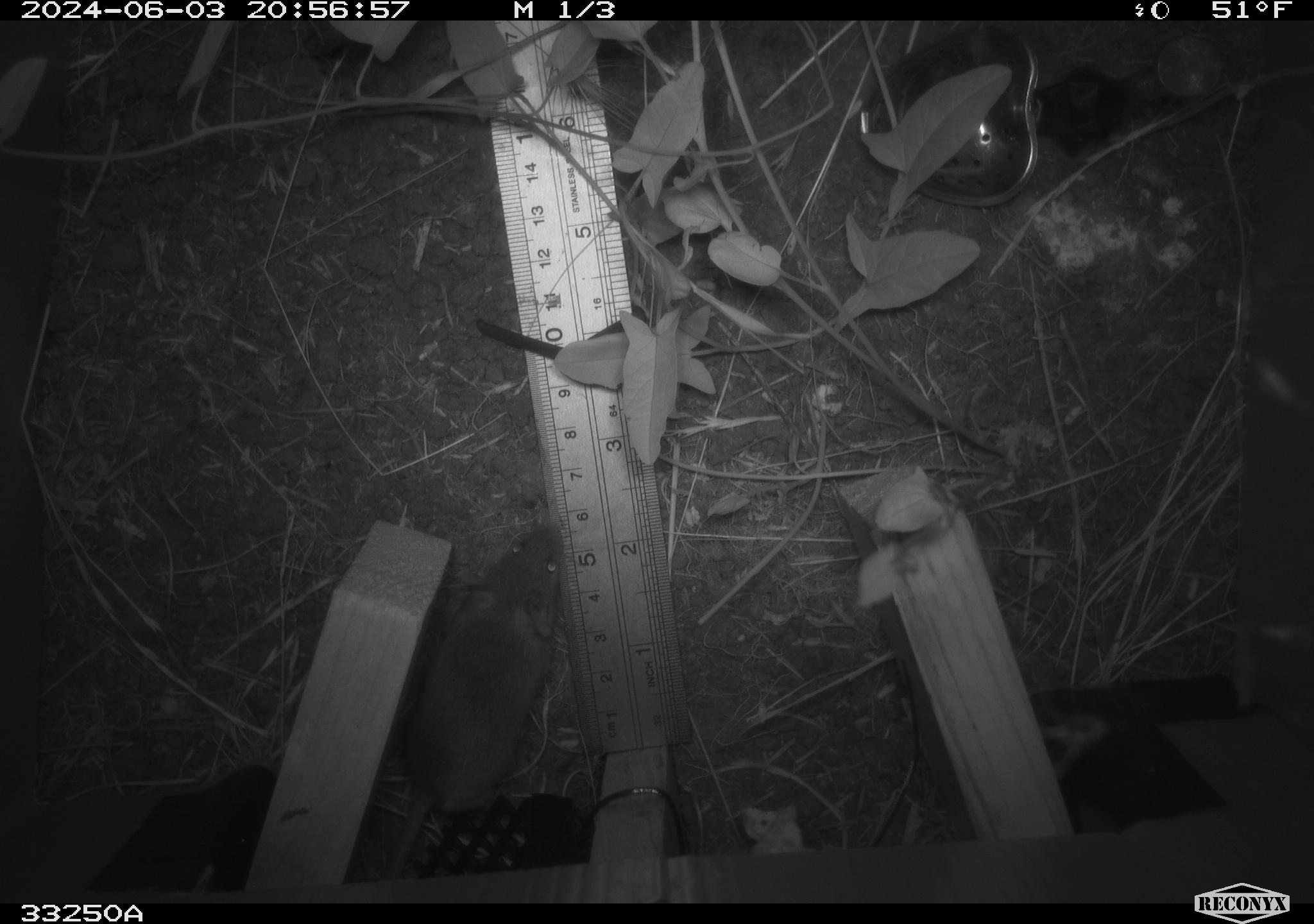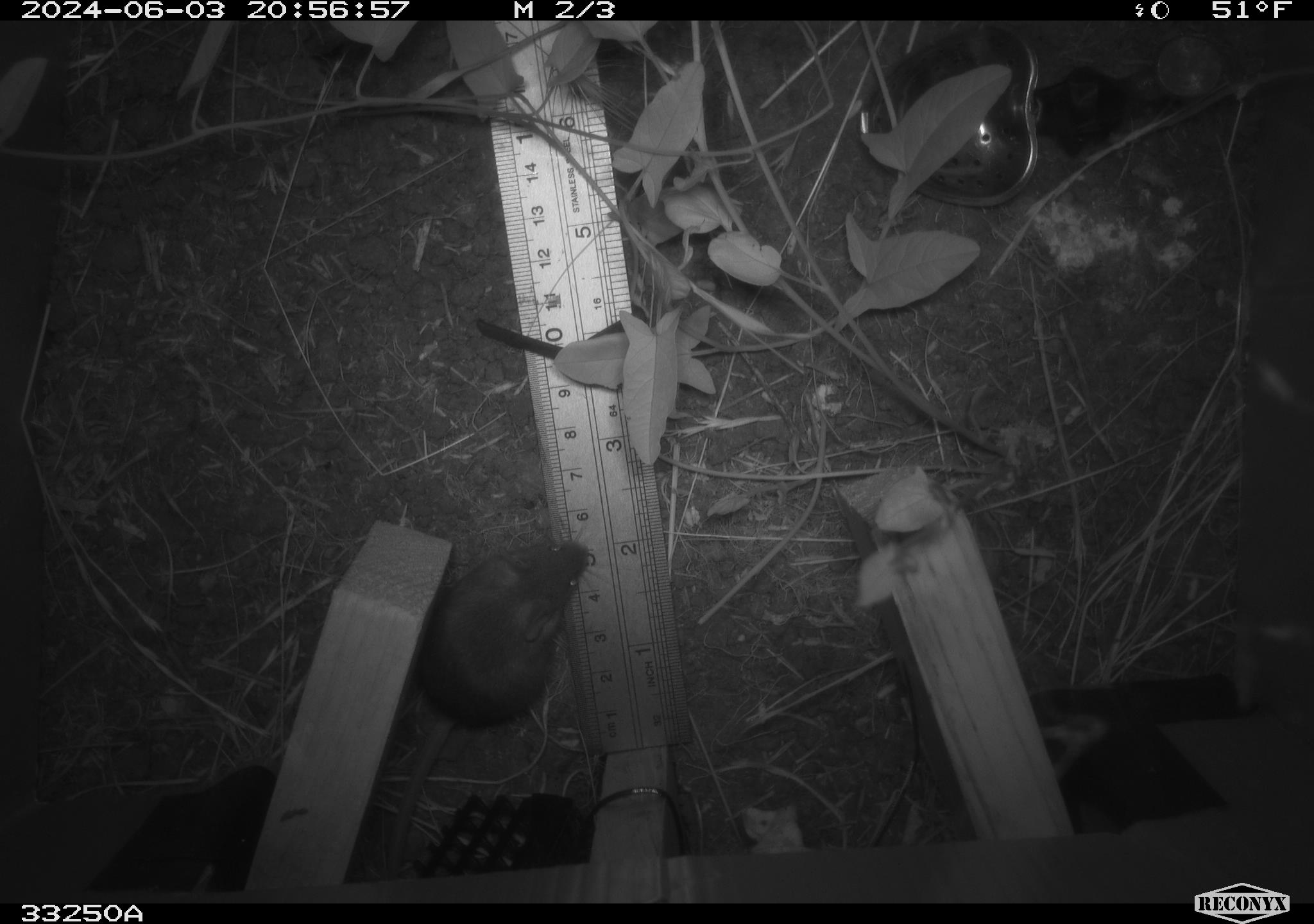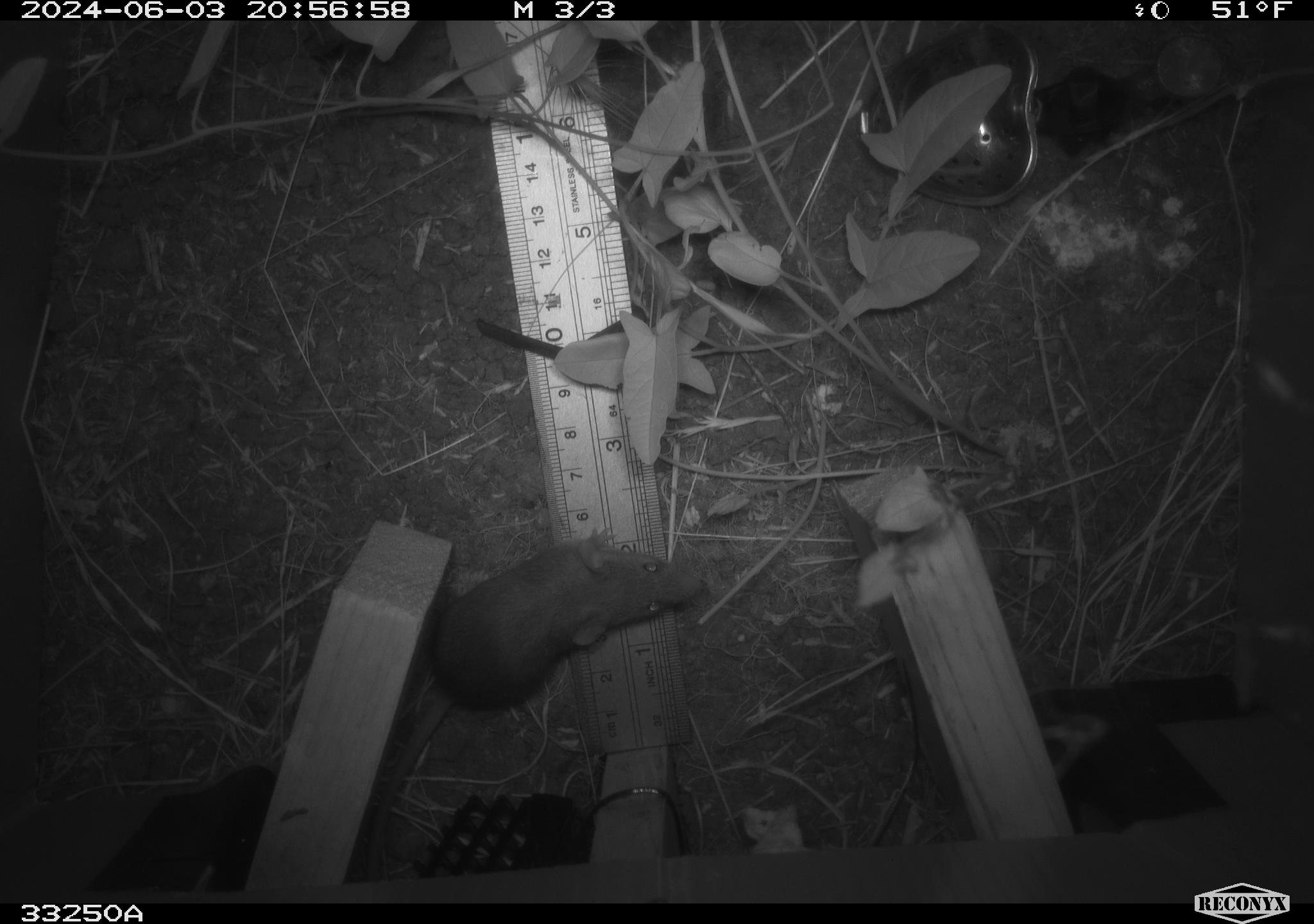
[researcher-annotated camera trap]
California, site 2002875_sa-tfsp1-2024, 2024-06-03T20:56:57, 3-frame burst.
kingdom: Animalia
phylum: Chordata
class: Mammalia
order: Rodentia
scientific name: Rodentia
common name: mouse species